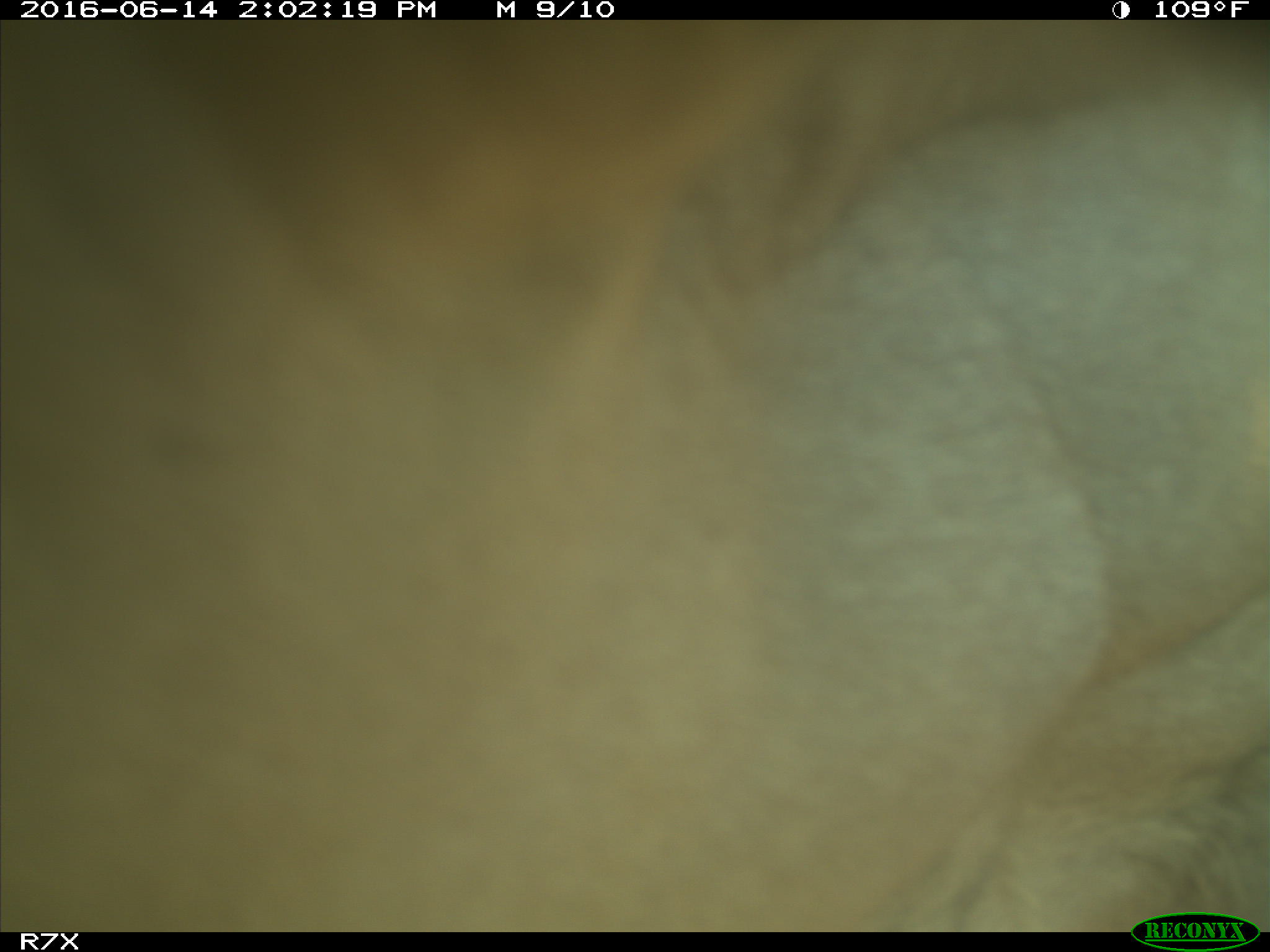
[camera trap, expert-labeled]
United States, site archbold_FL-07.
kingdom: Animalia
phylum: Chordata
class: Mammalia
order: Artiodactyla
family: Bovidae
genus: Bos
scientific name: Bos taurus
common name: domestic cow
Bos taurus (domestic cow).